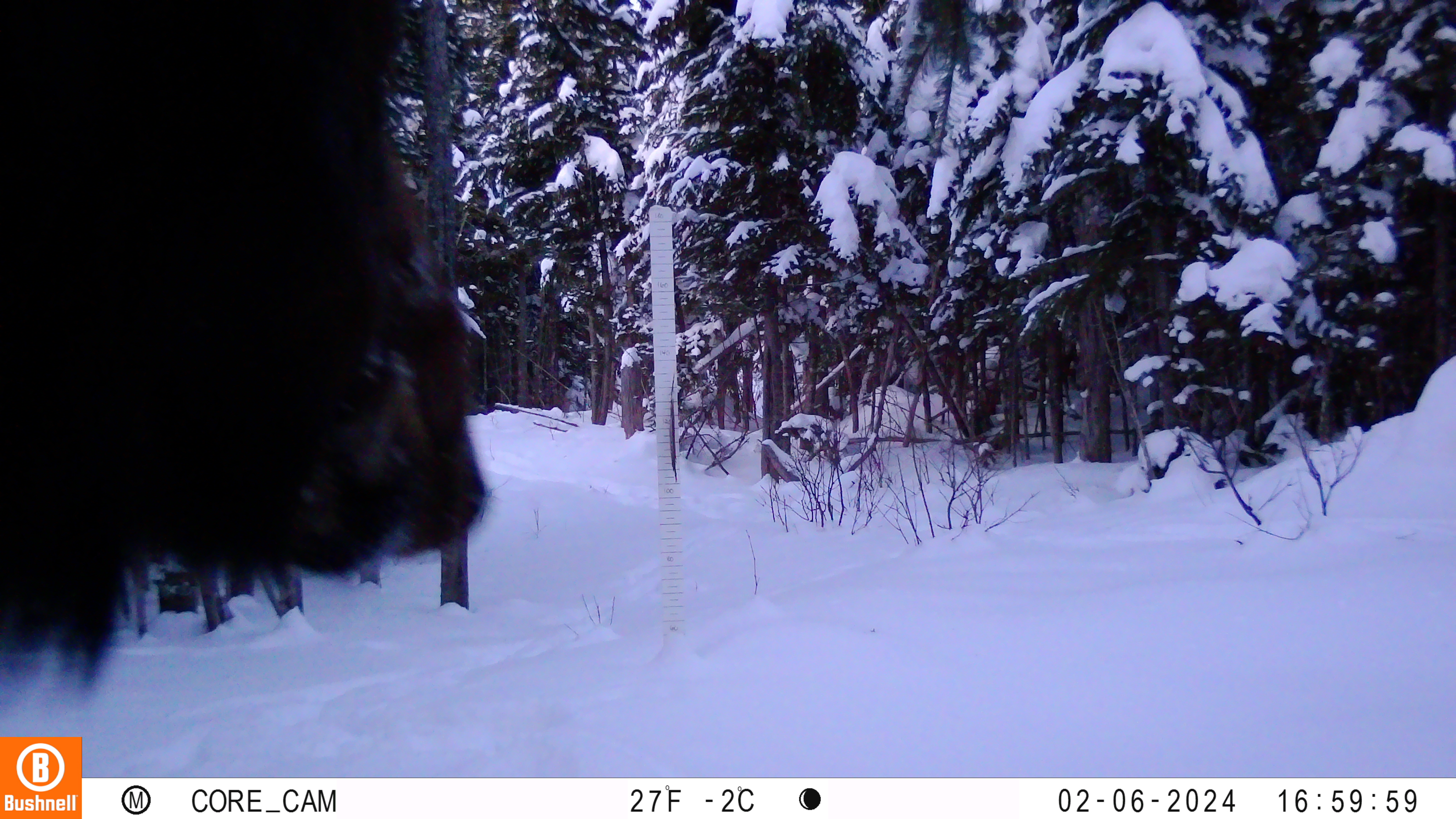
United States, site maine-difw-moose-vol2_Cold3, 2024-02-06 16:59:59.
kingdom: Animalia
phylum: Chordata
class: Mammalia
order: Artiodactyla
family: Cervidae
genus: Alces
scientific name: Alces alces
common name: moose